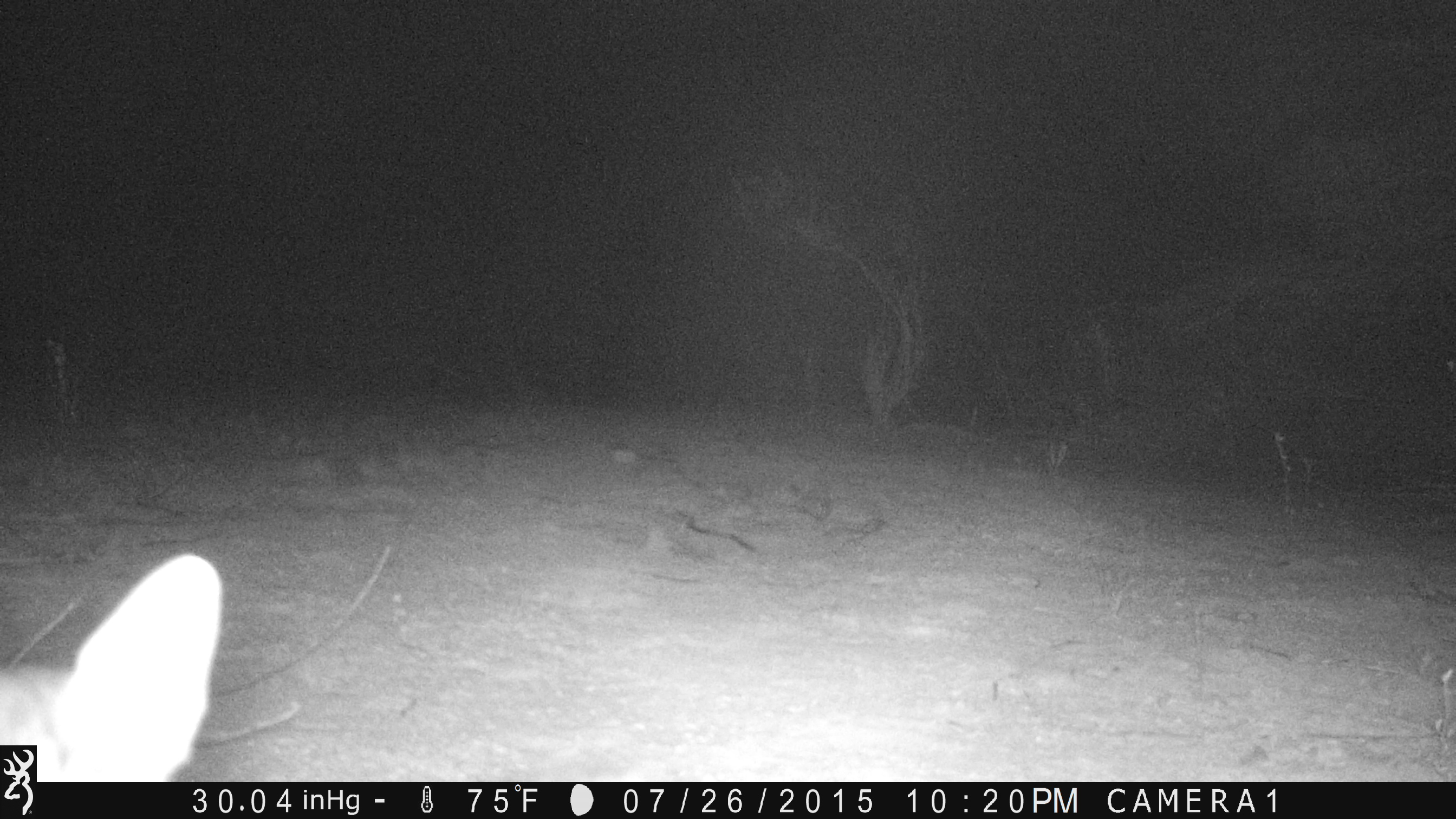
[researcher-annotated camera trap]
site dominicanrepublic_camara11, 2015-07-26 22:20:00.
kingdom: Animalia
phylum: Chordata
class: Mammalia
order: Carnivora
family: Felidae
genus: Felis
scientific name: Felis catus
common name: cat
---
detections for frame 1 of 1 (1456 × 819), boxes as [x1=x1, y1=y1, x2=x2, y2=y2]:
cat: [x1=3, y1=552, x2=225, y2=779]